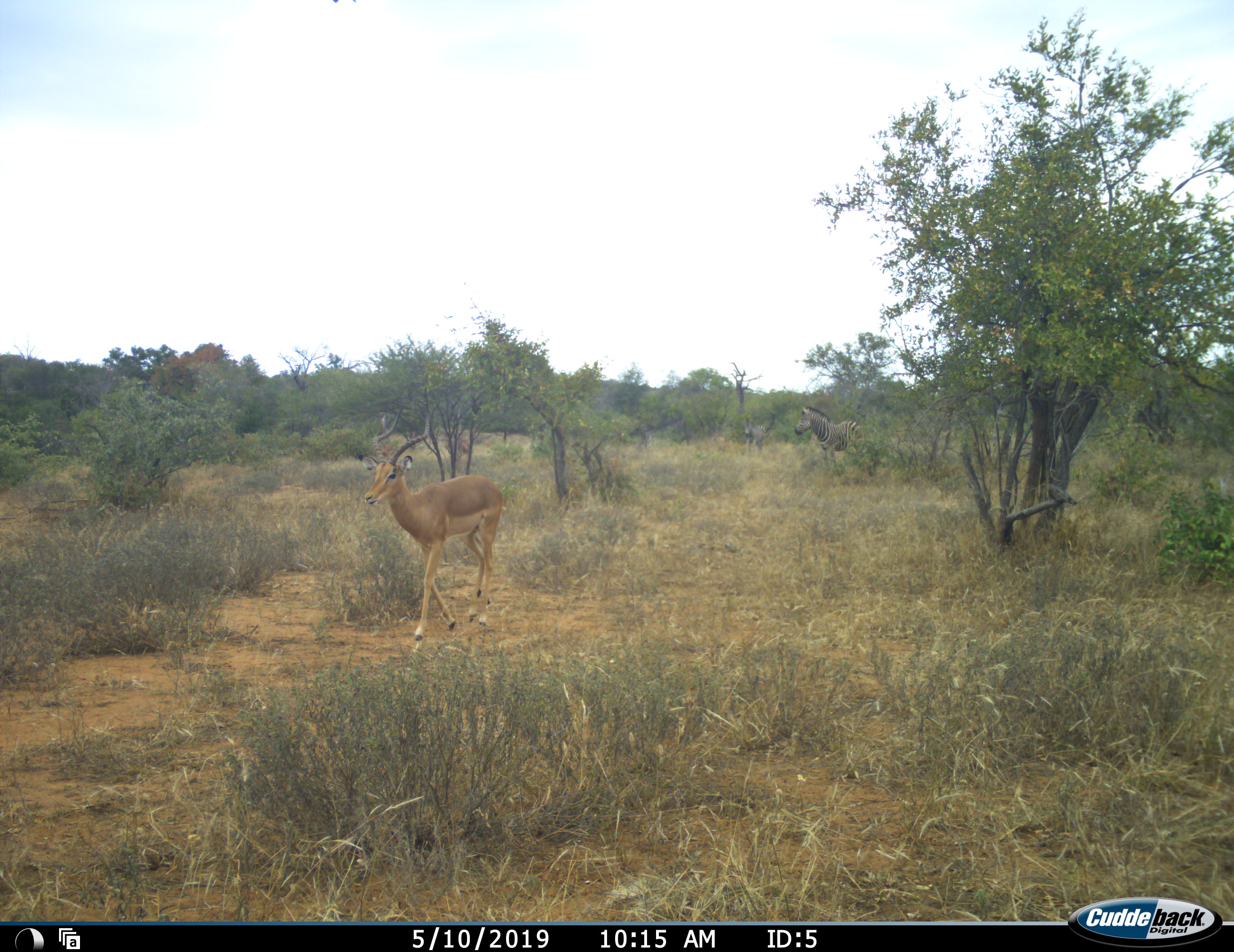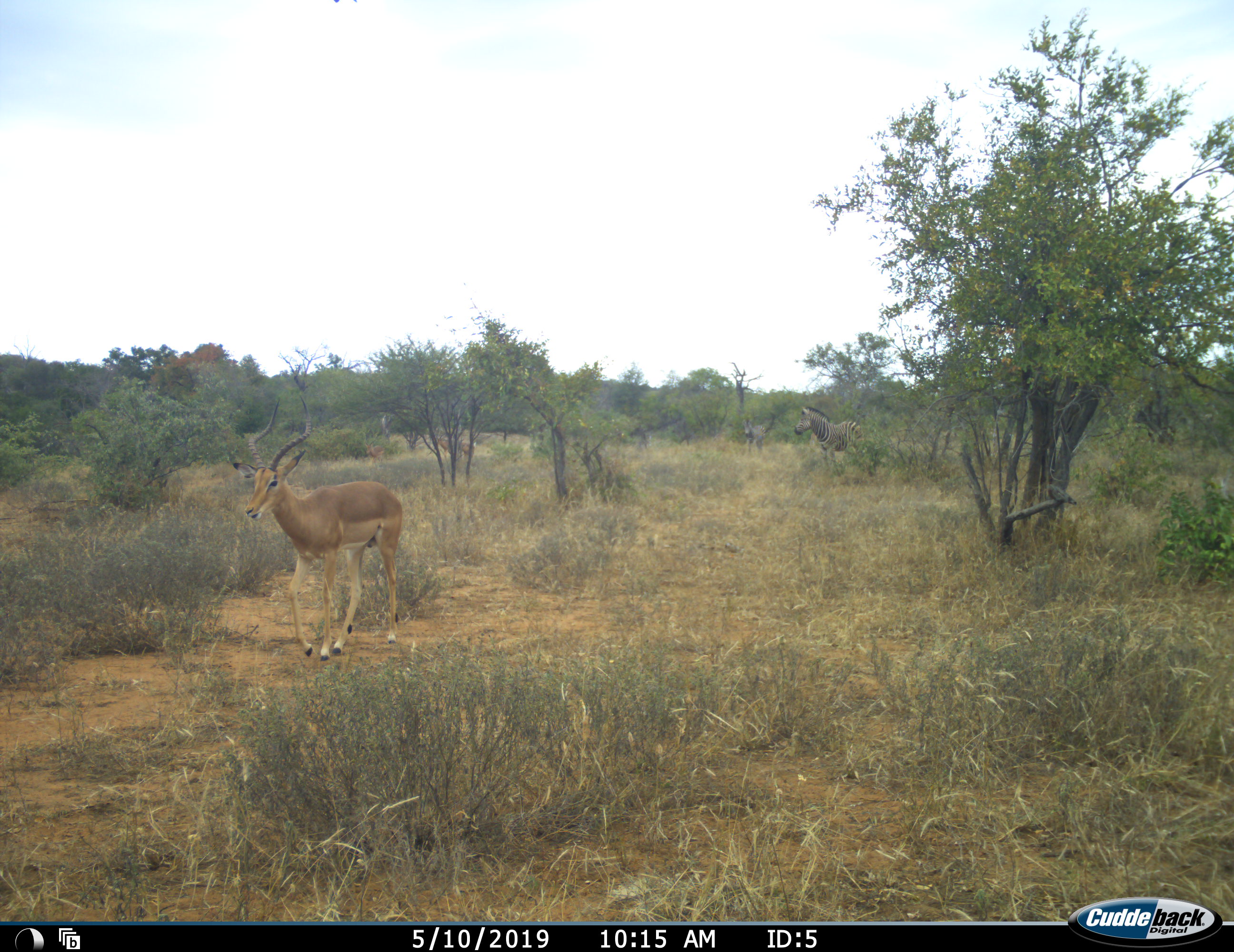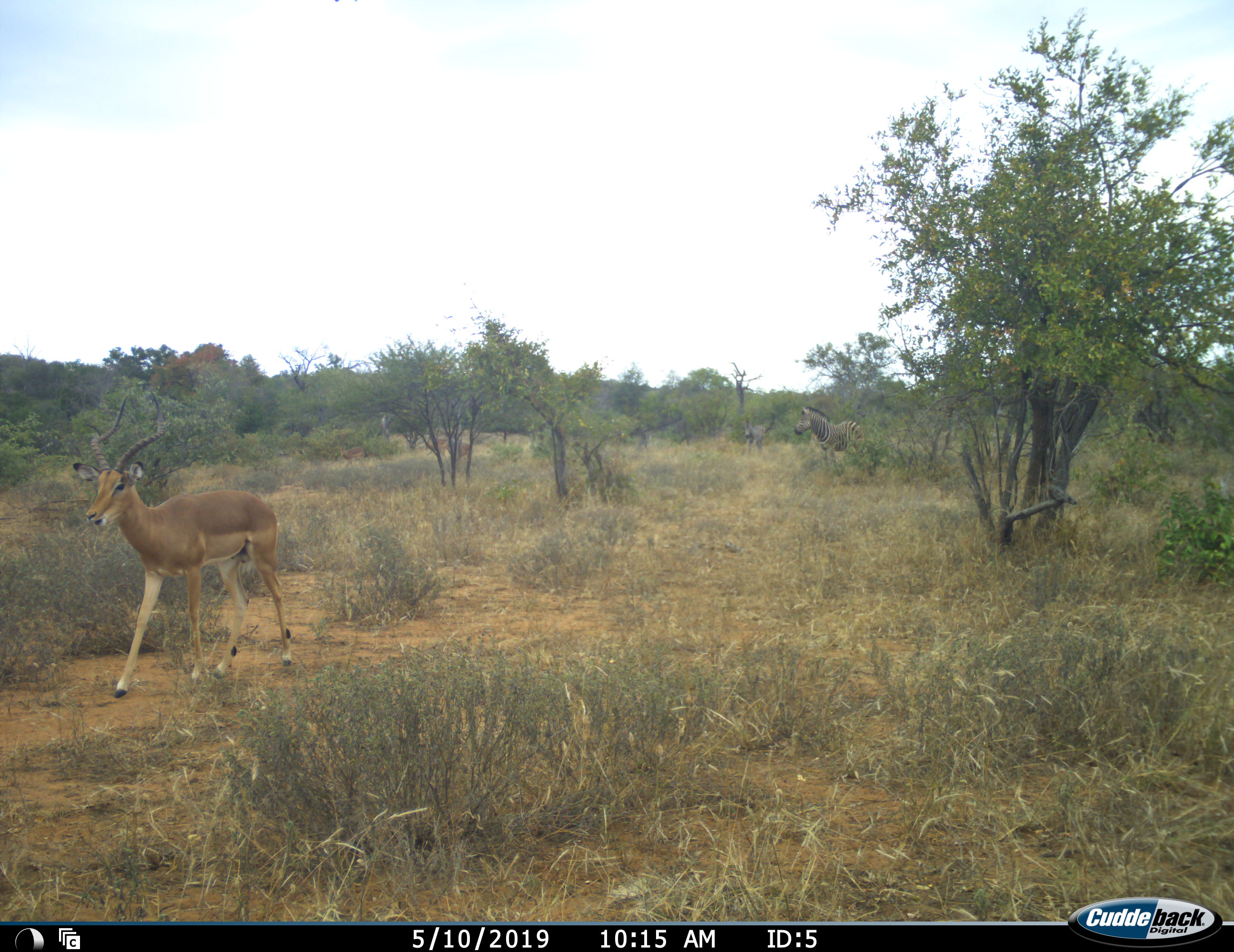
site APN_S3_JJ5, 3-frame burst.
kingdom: Animalia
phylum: Chordata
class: Mammalia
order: Artiodactyla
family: Bovidae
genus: Aepyceros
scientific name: Aepyceros melampus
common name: impala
Impala (Aepyceros melampus), count 1. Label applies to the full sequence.